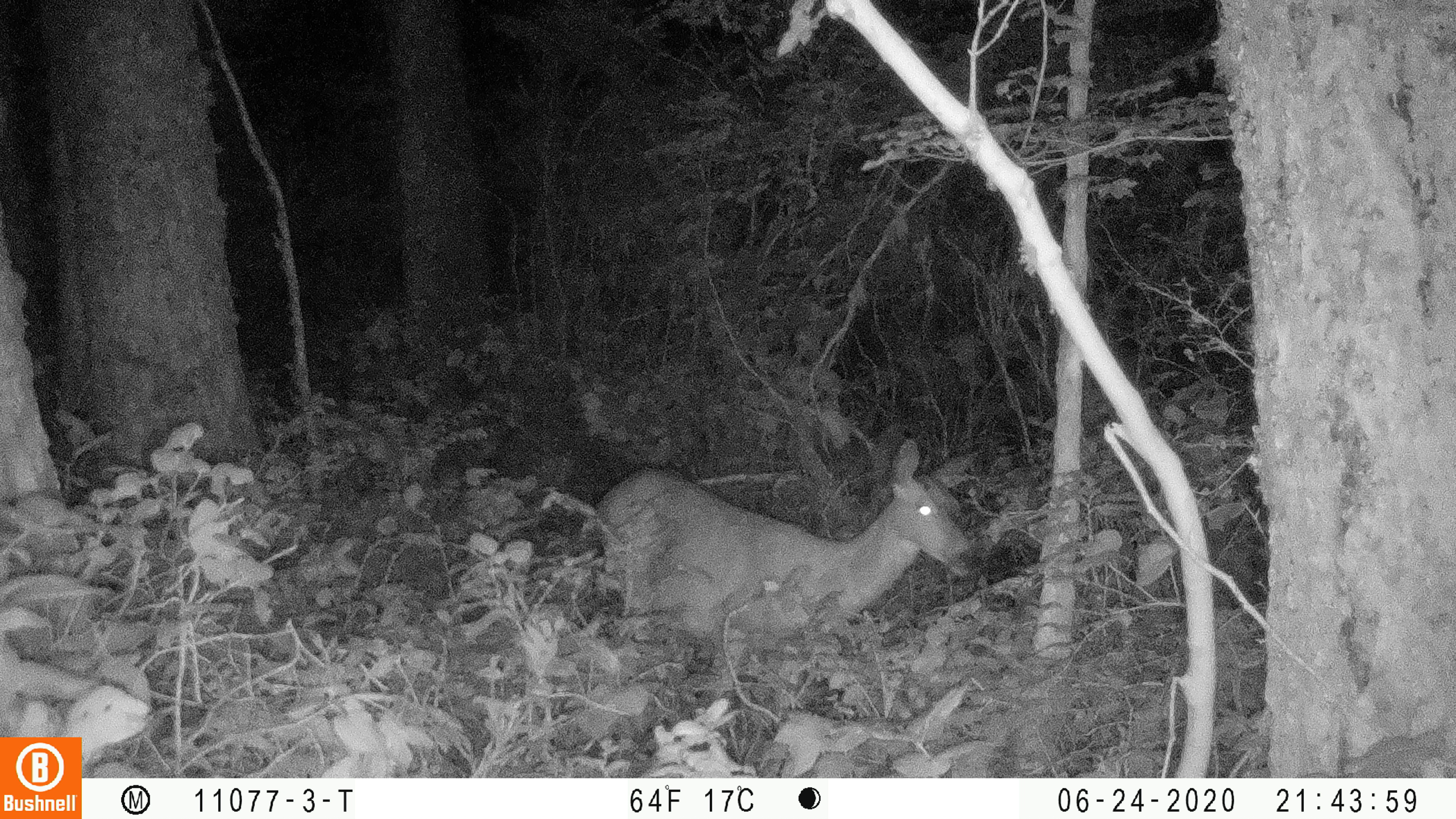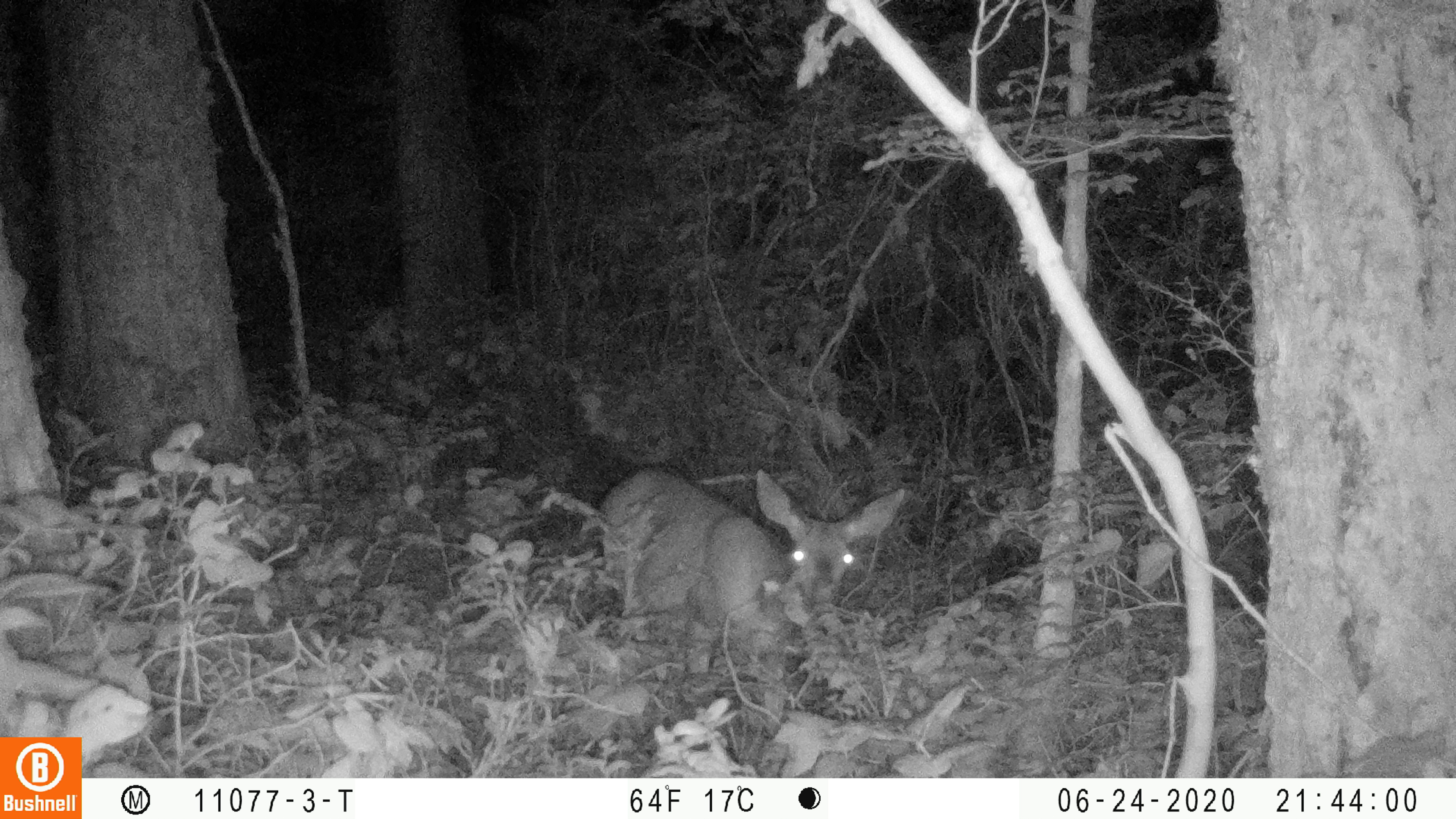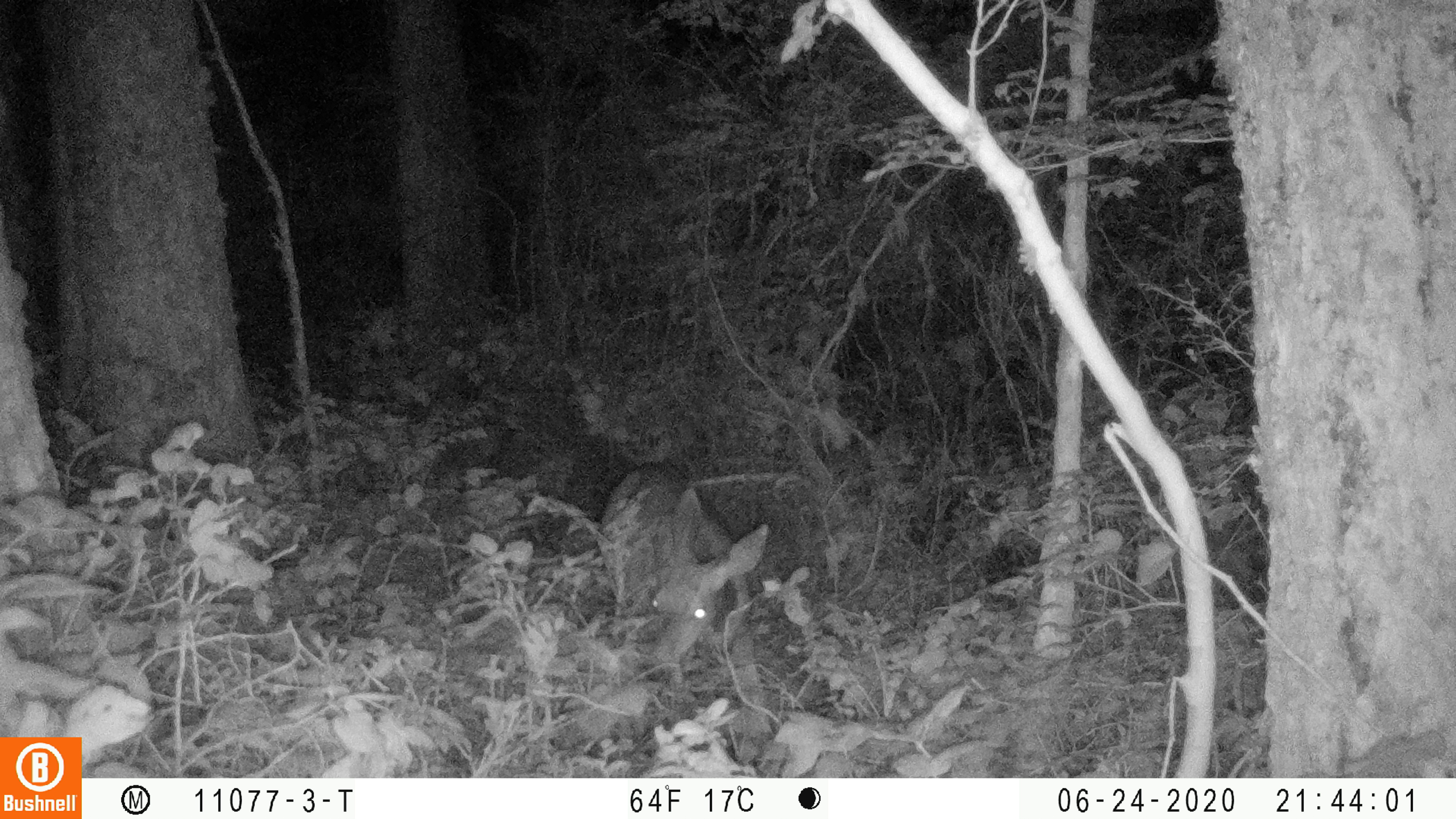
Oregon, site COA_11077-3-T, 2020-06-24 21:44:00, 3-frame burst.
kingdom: Animalia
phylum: Chordata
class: Mammalia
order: Artiodactyla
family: Cervidae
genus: Odocoileus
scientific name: Odocoileus hemionus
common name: black-tailed deer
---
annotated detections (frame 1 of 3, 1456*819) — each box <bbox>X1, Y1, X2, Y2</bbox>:
black-tailed deer: <bbox>584, 438, 994, 638</bbox>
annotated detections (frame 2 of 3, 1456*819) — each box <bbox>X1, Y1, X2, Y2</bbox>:
black-tailed deer: <bbox>584, 467, 918, 651</bbox>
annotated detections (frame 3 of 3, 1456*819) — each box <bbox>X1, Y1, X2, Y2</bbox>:
black-tailed deer: <bbox>592, 457, 774, 683</bbox>